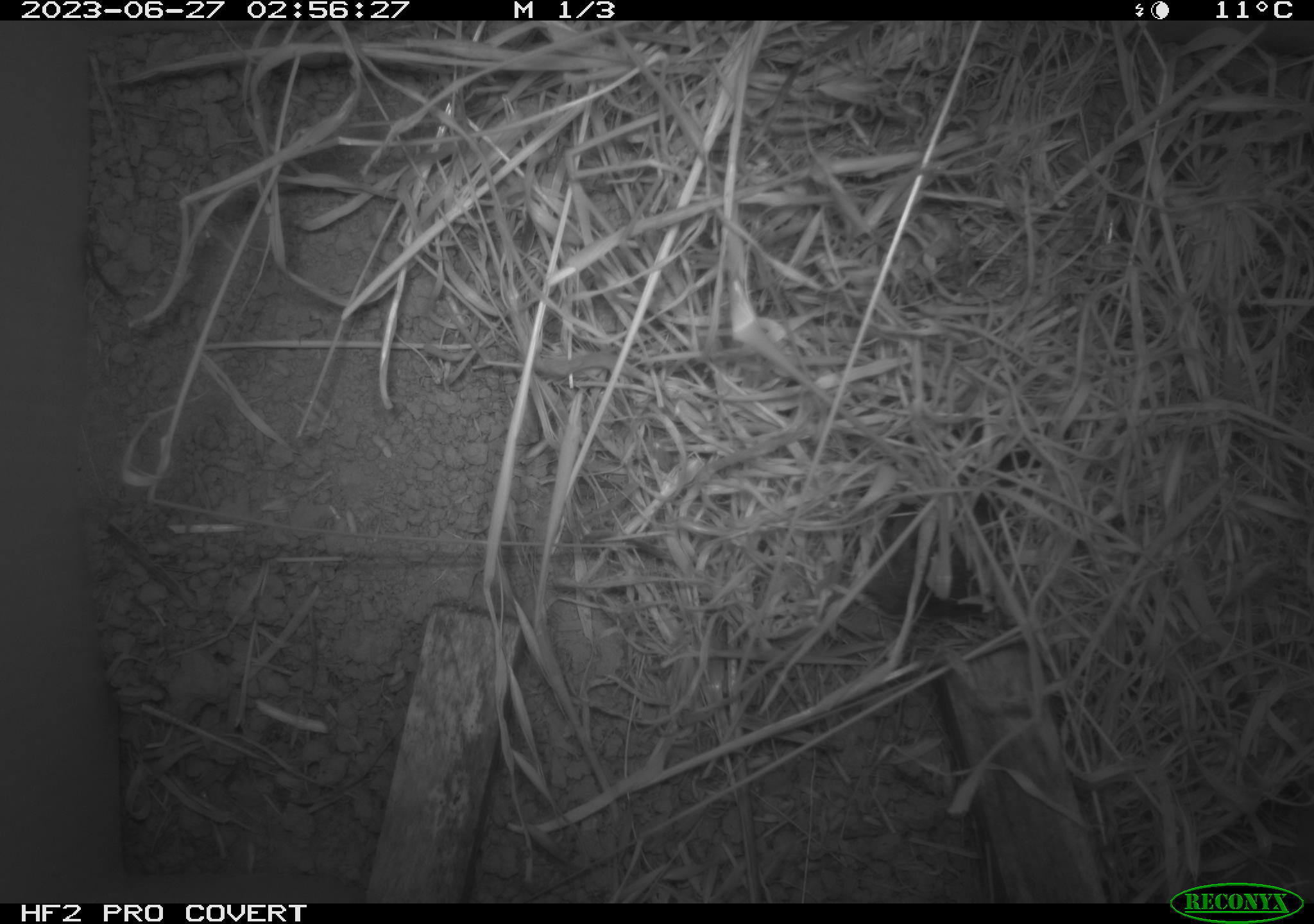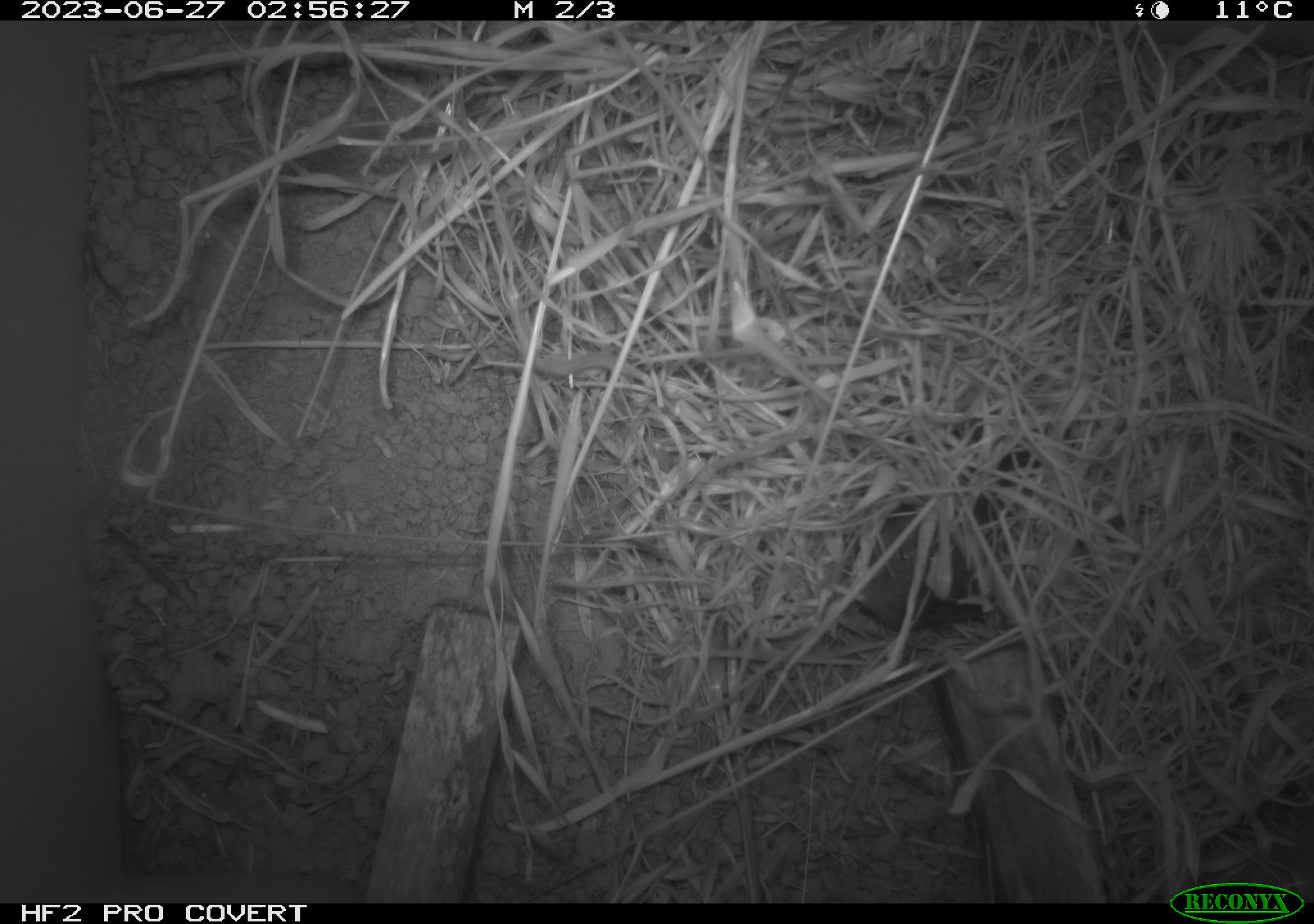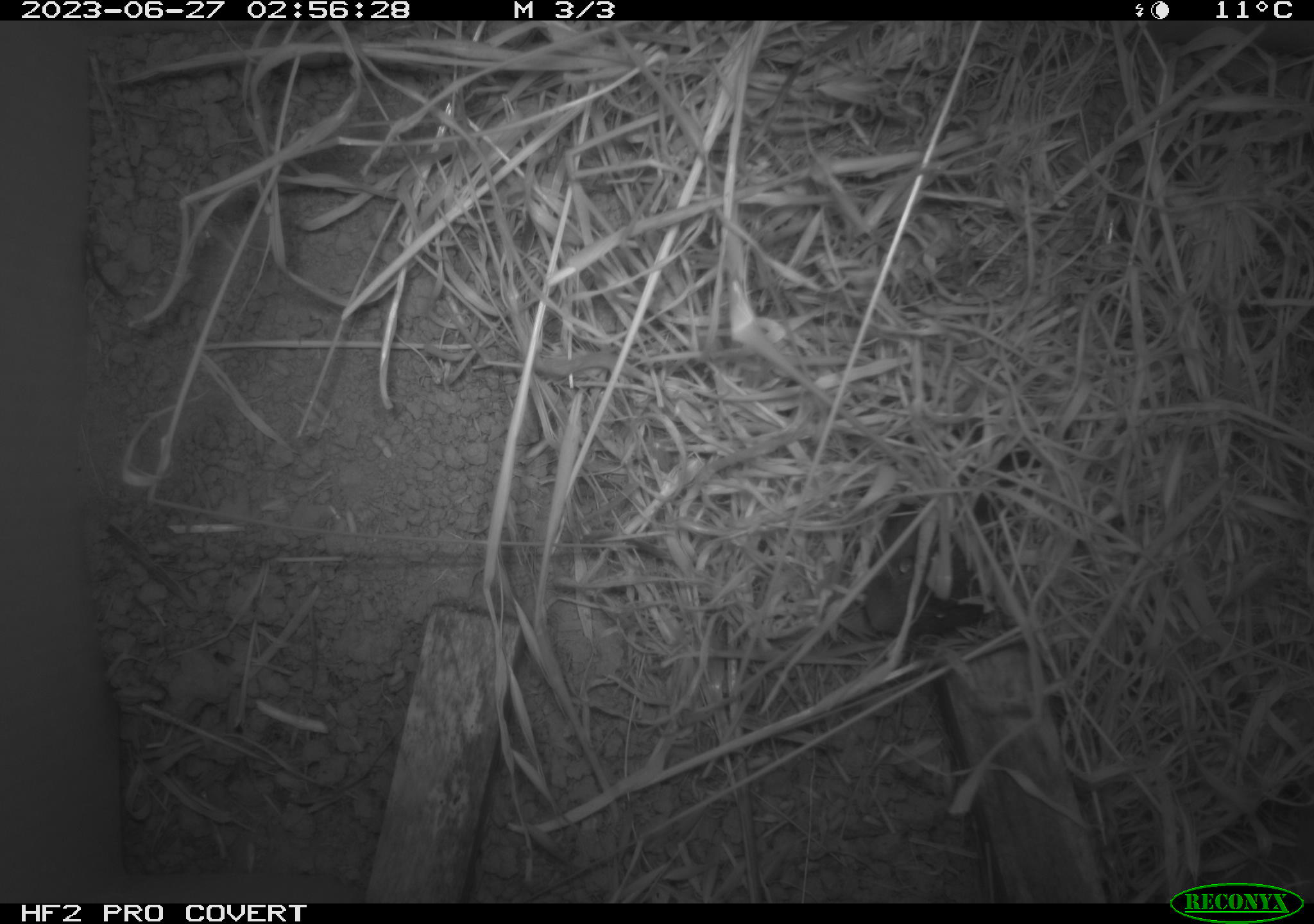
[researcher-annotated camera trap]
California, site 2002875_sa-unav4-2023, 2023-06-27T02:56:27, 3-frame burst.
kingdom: Animalia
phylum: Chordata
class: Mammalia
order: Rodentia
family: Cricetidae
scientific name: Arvicolinae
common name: voles, lemmings, and muskrats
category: arvicolinae subfamily